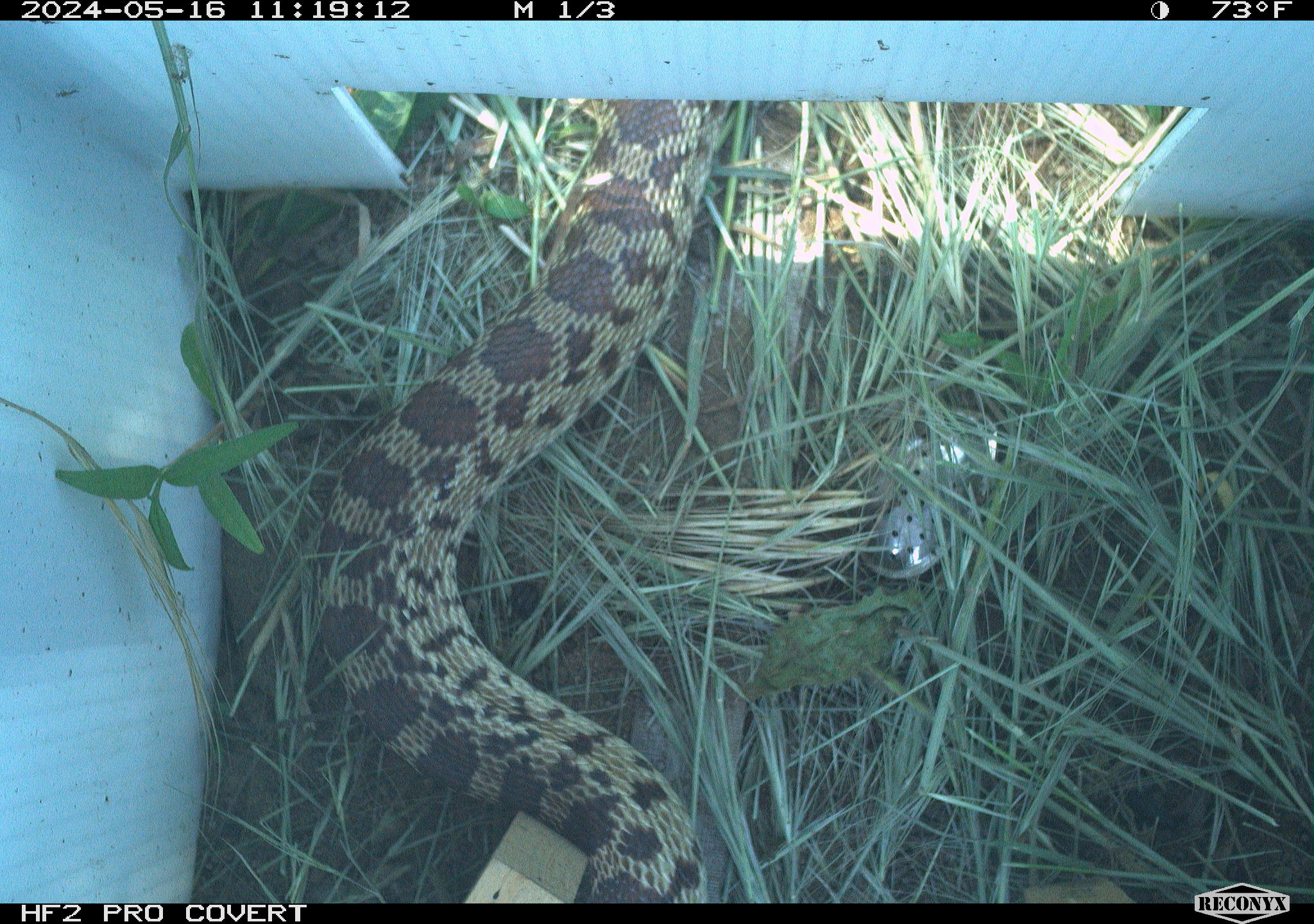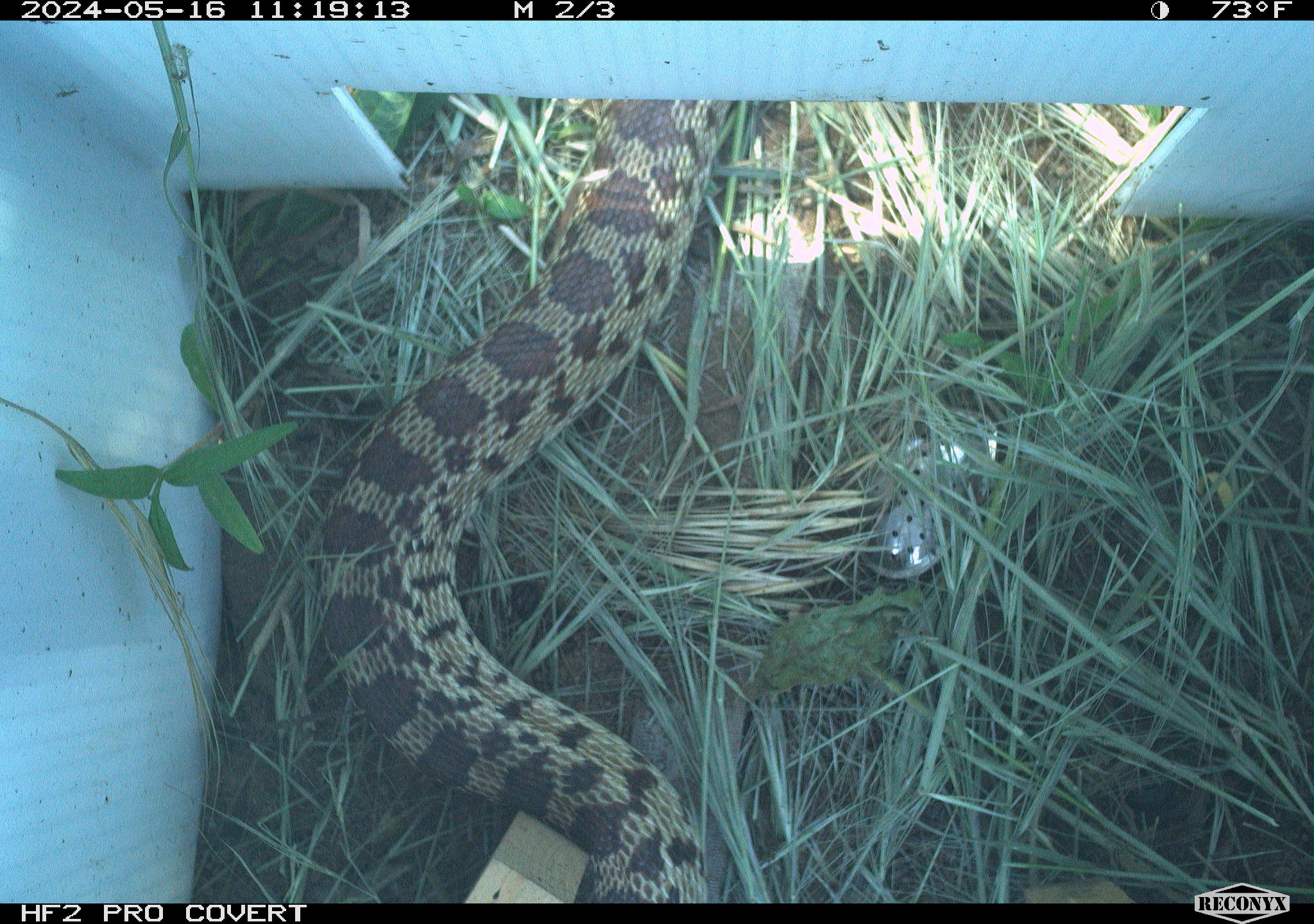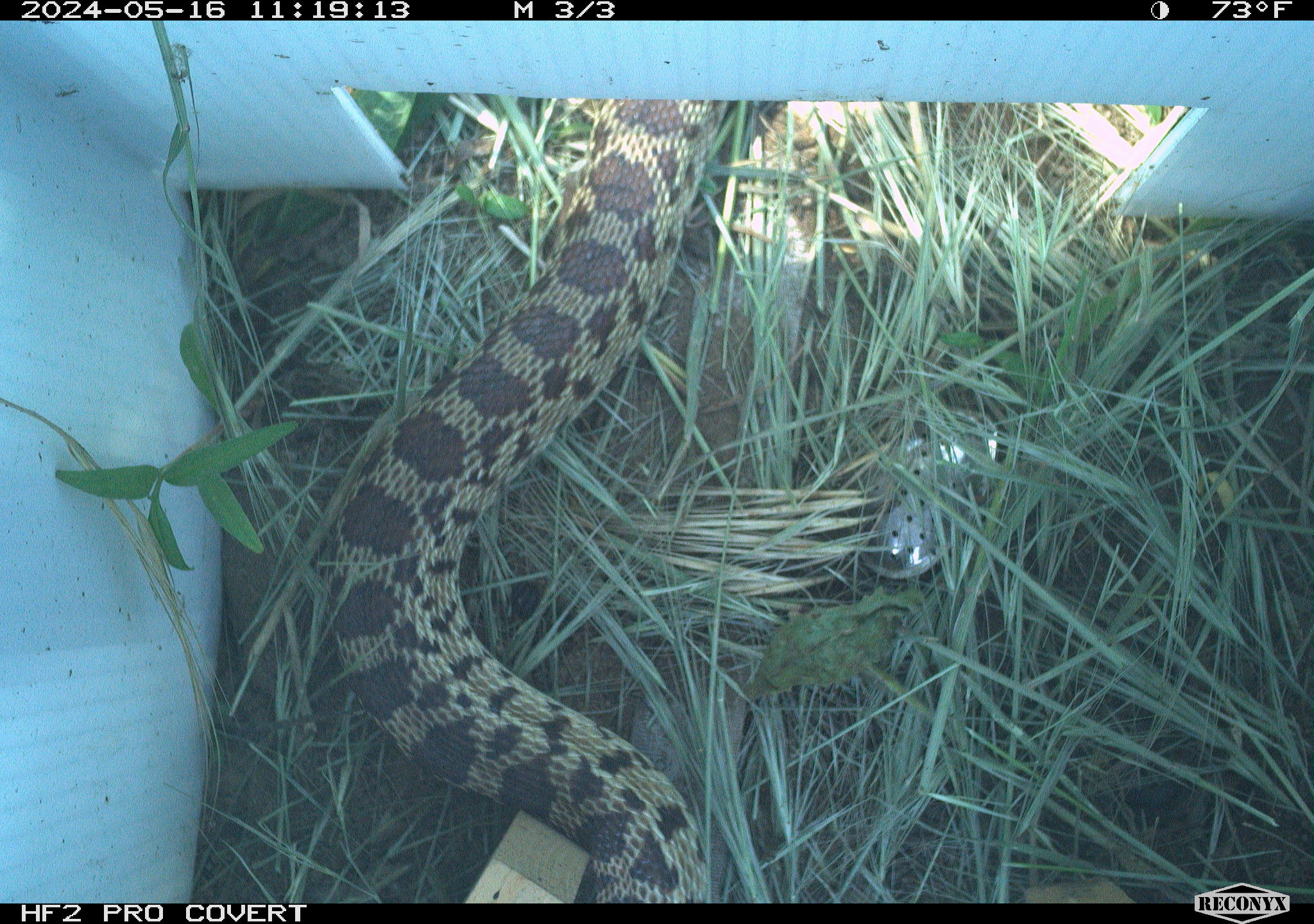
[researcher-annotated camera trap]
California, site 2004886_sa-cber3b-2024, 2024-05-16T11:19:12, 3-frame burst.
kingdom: Animalia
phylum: Chordata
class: Reptilia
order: Squamata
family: Colubridae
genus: Pituophis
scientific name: Pituophis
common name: bullsnakes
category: pituophis species